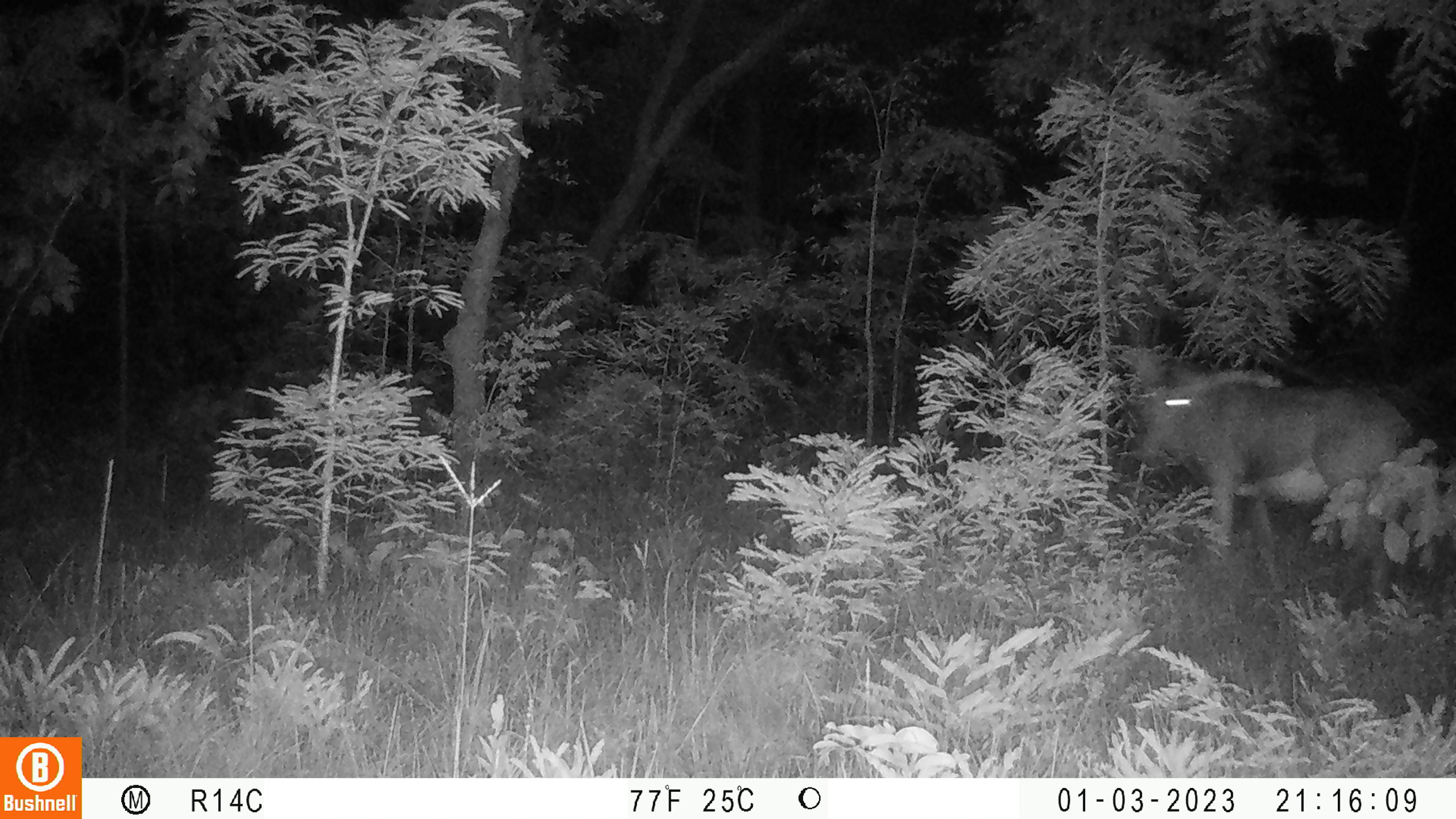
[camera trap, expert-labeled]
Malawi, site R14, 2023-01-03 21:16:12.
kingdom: Animalia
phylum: Chordata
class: Mammalia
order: Artiodactyla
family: Bovidae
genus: Hippotragus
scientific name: Hippotragus niger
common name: sable antelope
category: sable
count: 1